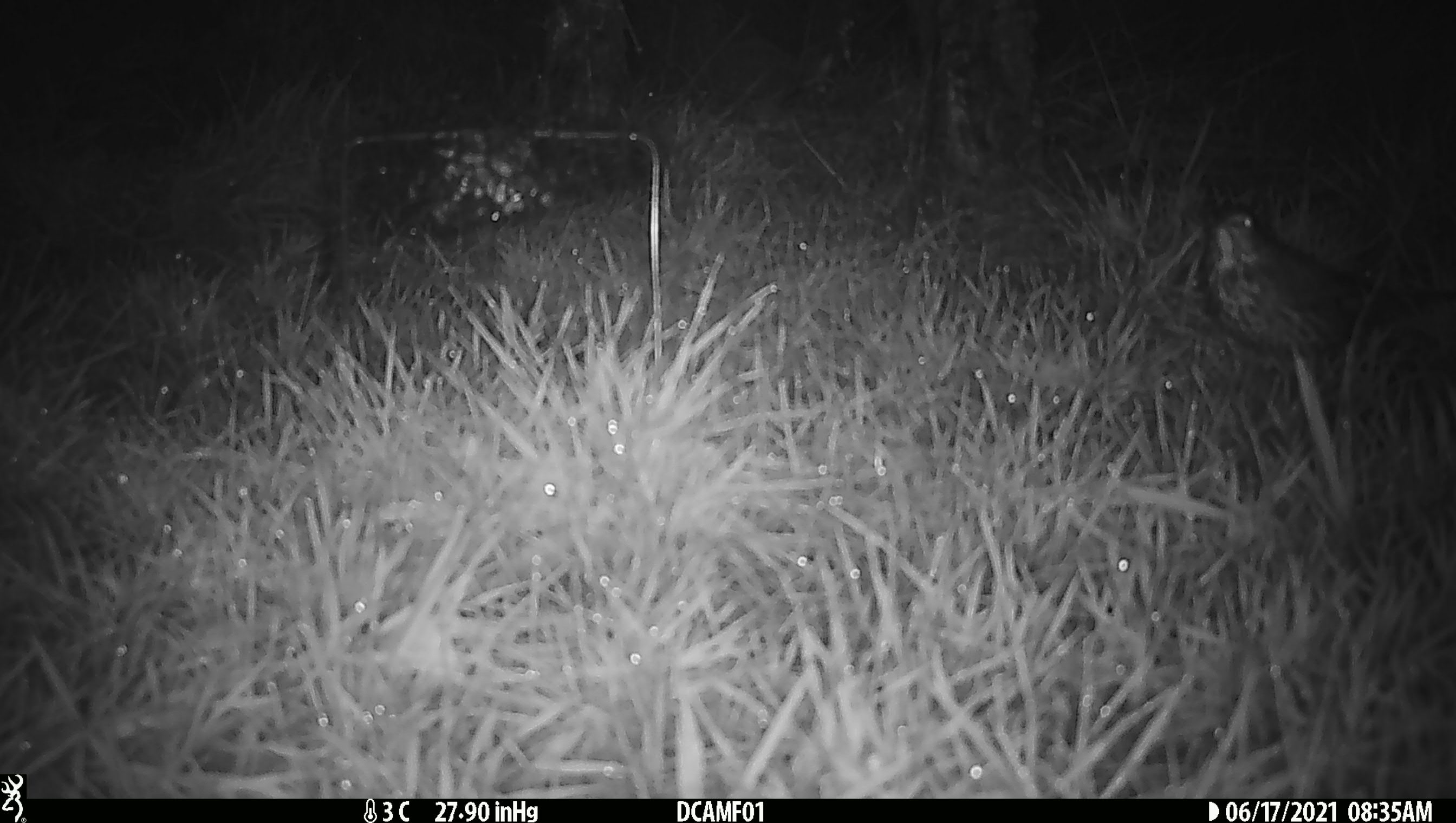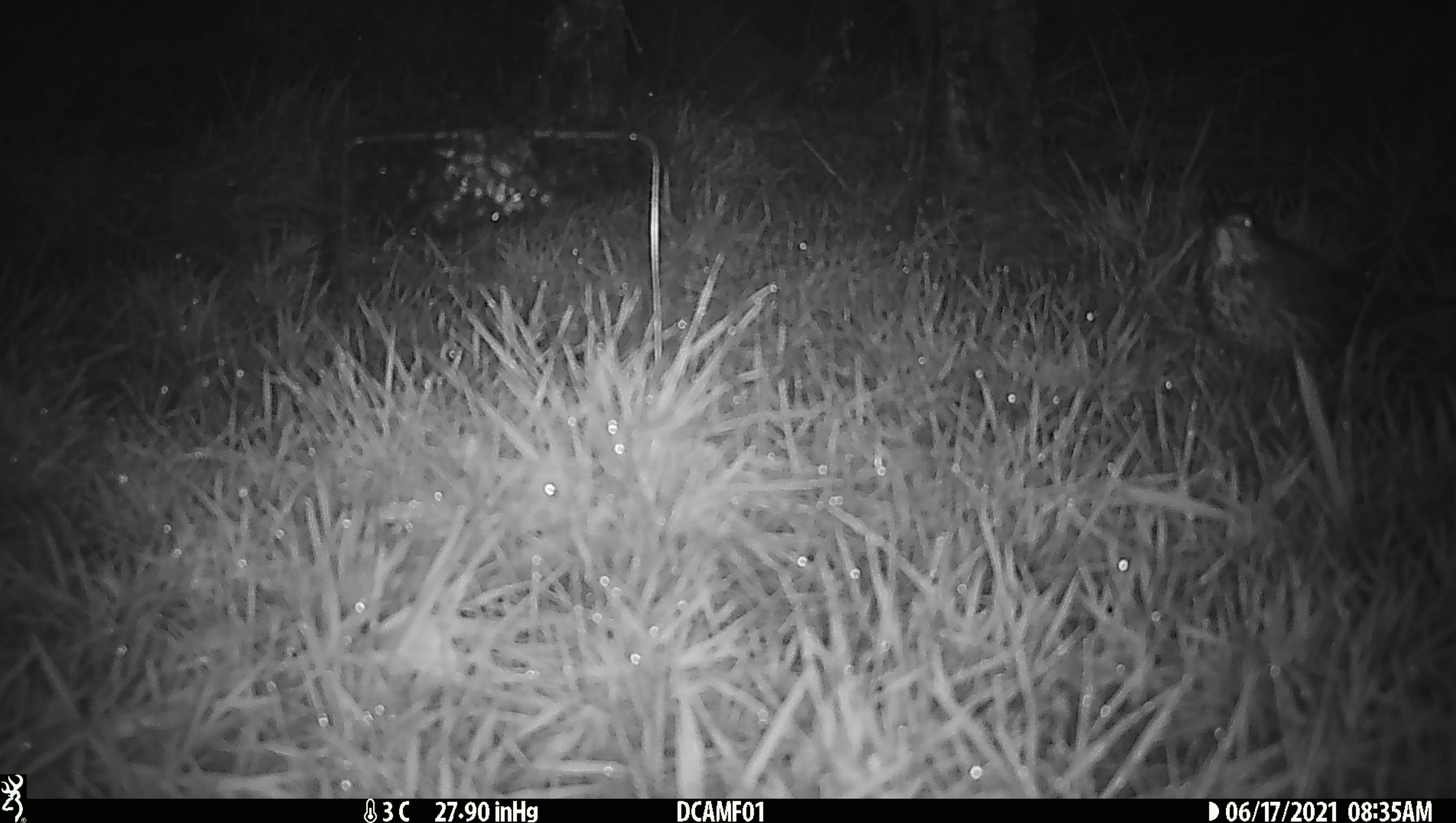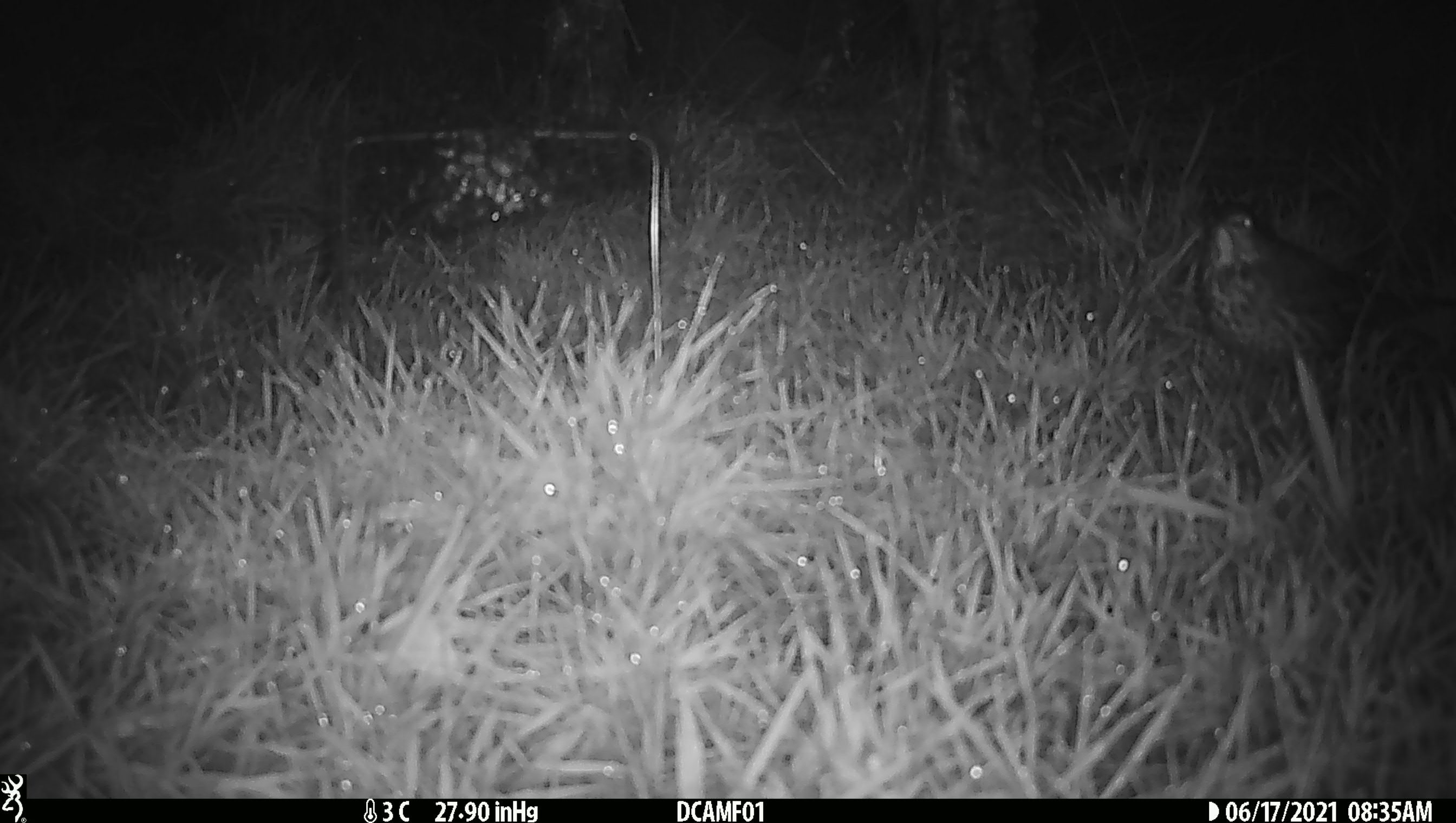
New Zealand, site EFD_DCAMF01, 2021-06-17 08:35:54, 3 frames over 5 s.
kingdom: Animalia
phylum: Chordata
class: Aves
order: Passeriformes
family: Turdidae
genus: Turdus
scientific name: Turdus philomelos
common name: song thrush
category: thrush